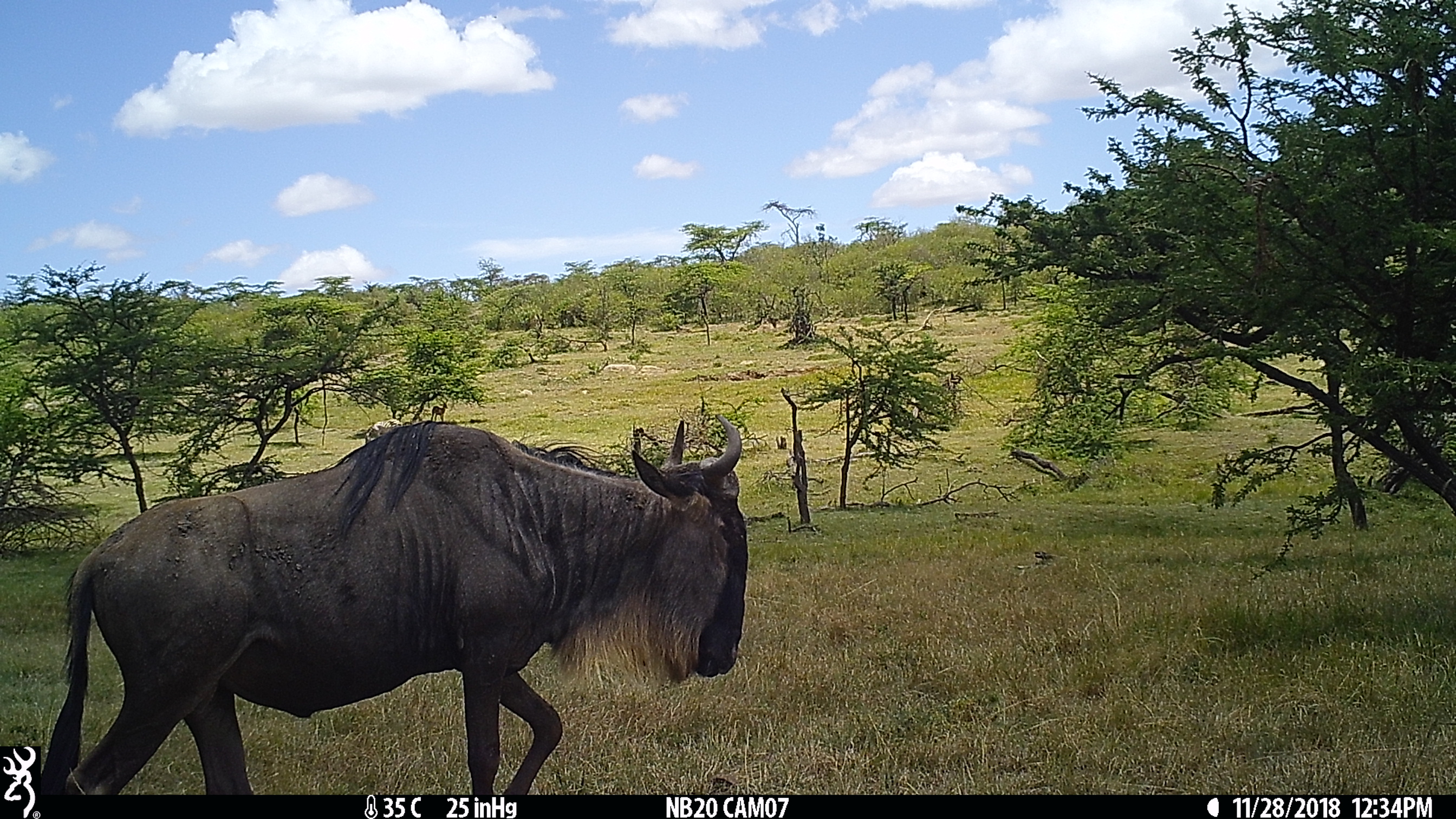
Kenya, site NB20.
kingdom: Animalia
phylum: Chordata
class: Mammalia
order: Perissodactyla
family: Equidae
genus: Equus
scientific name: Equus quagga burchellii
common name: burchell's zebra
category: zebra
Zebra (burchell's zebra) (Equus quagga burchellii).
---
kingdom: Animalia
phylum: Chordata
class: Mammalia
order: Artiodactyla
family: Bovidae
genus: Connochaetes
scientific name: Connochaetes taurinus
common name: blue wildebeest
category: wildebeest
Wildebeest (blue wildebeest) (Connochaetes taurinus).